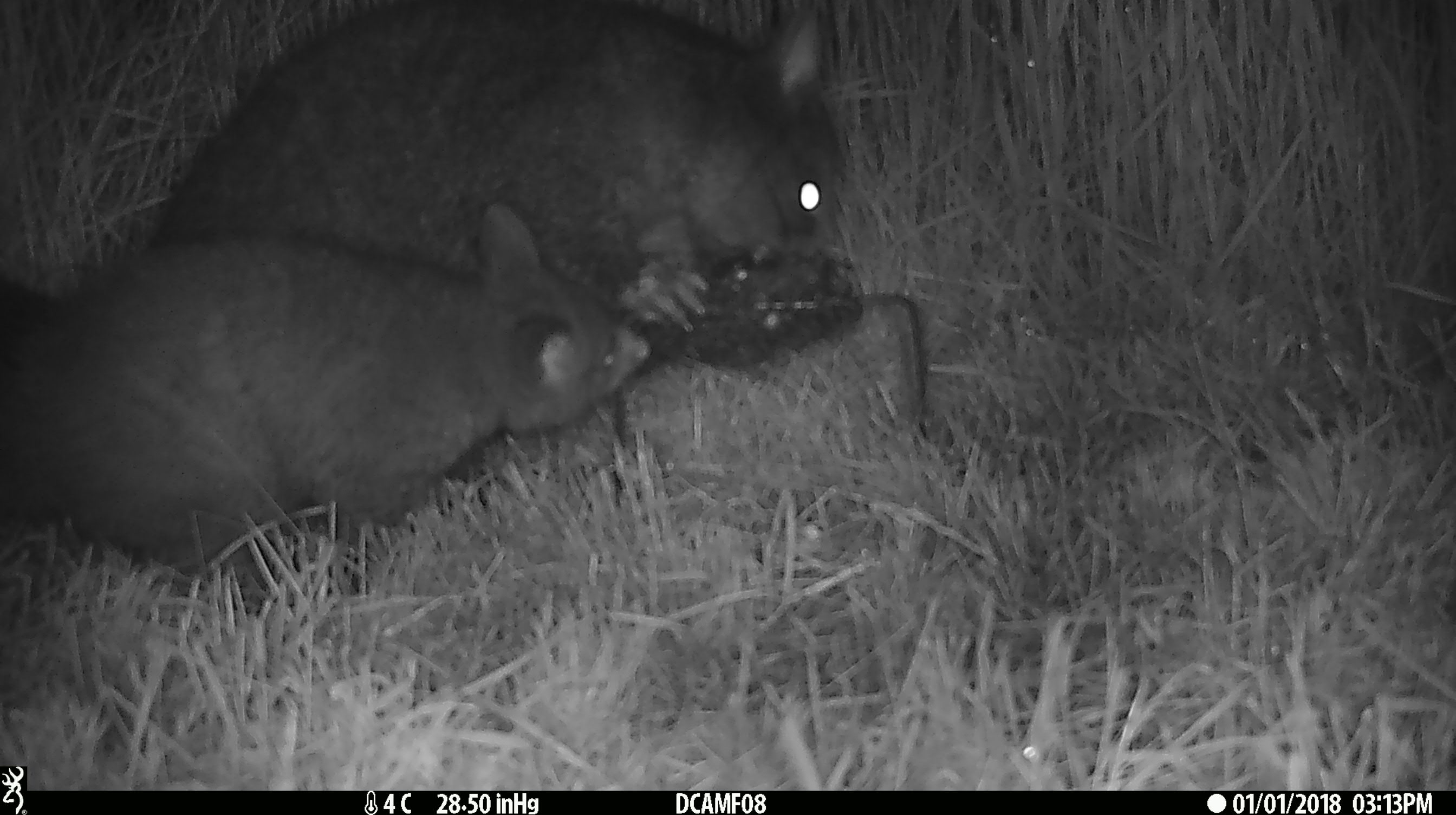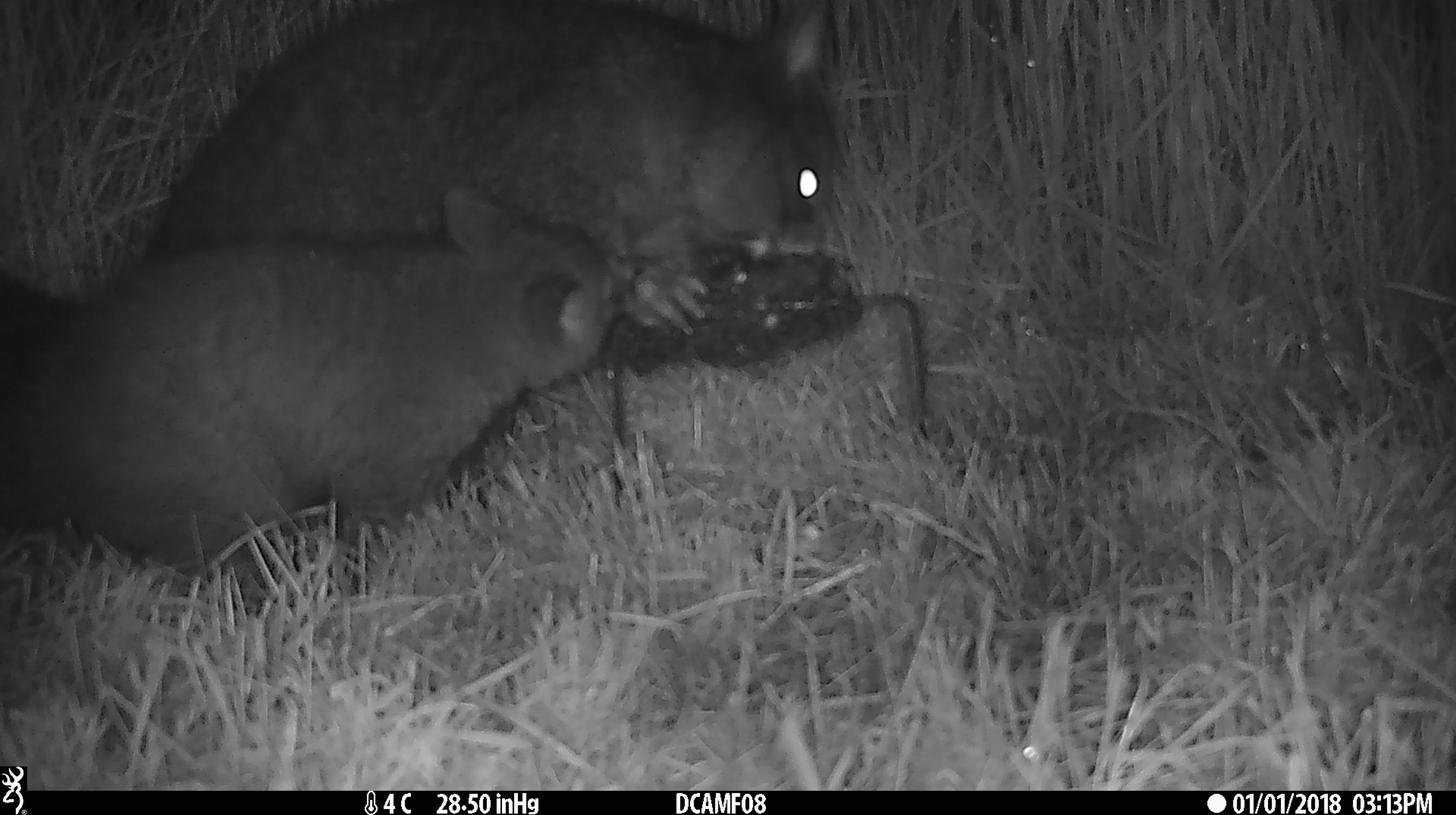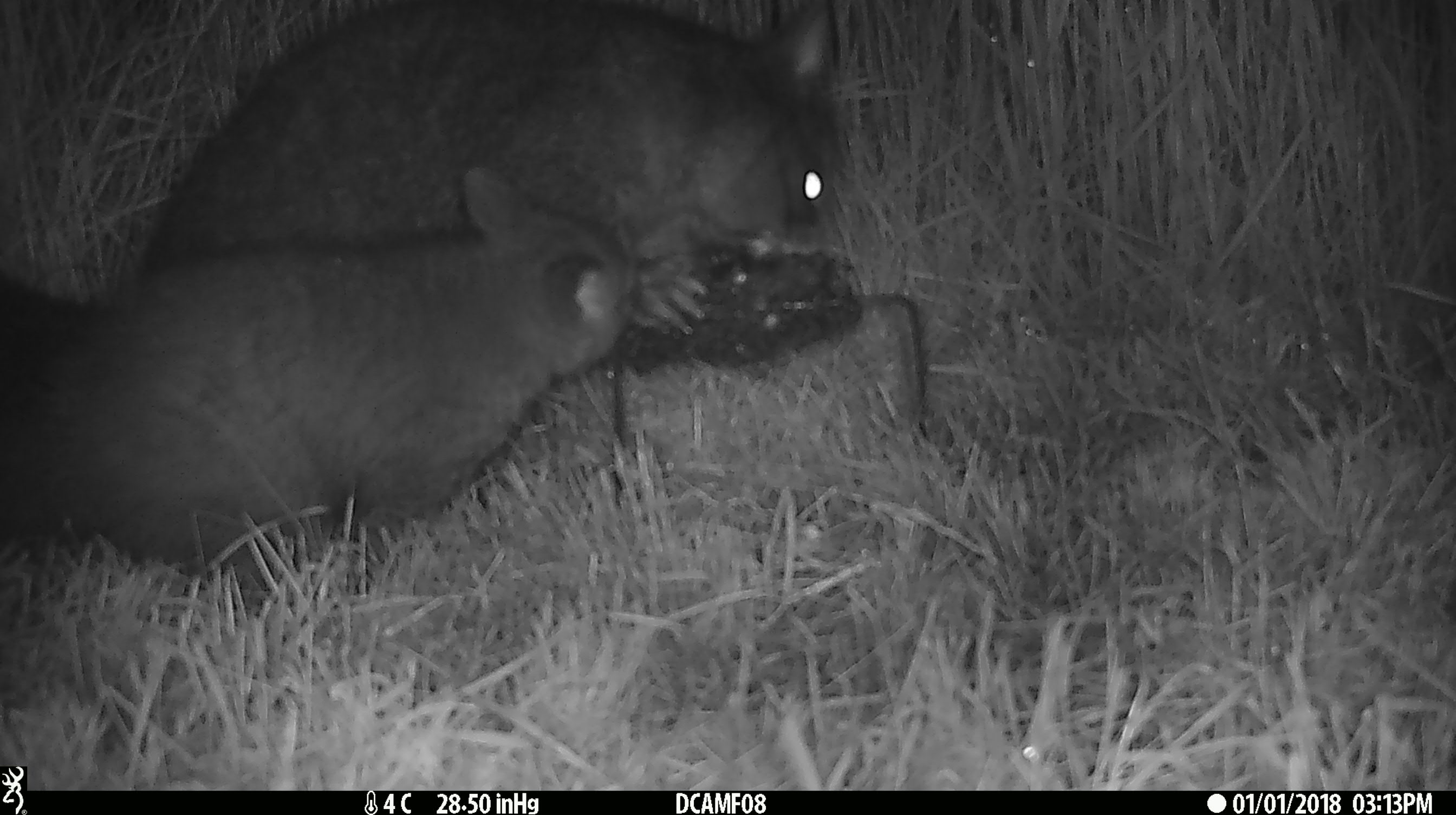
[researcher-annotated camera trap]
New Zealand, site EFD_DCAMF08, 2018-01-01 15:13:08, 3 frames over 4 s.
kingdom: Animalia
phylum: Chordata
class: Mammalia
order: Diprotodontia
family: Phalangeridae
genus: Trichosurus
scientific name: Trichosurus vulpecula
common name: common brushtail possum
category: possum